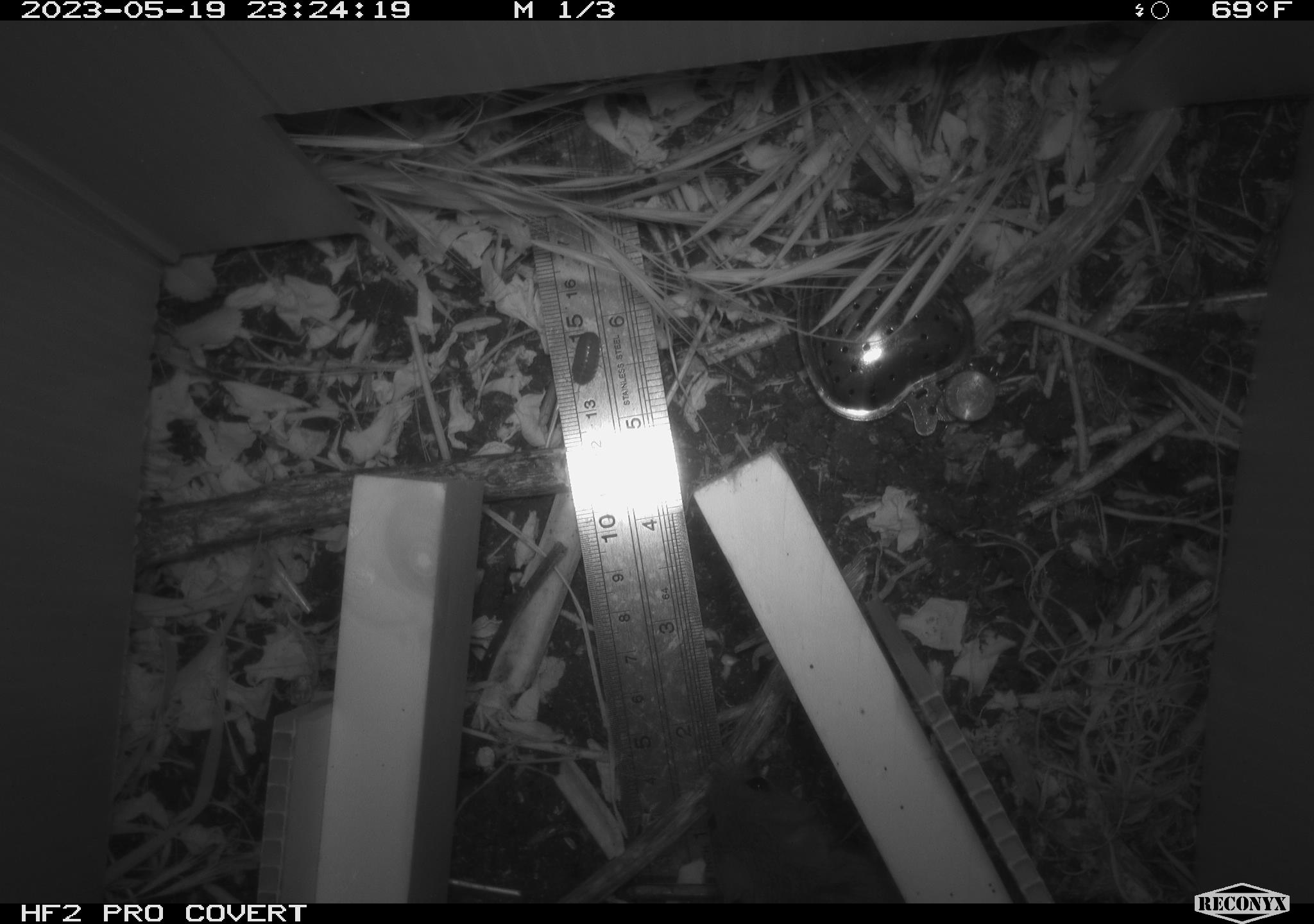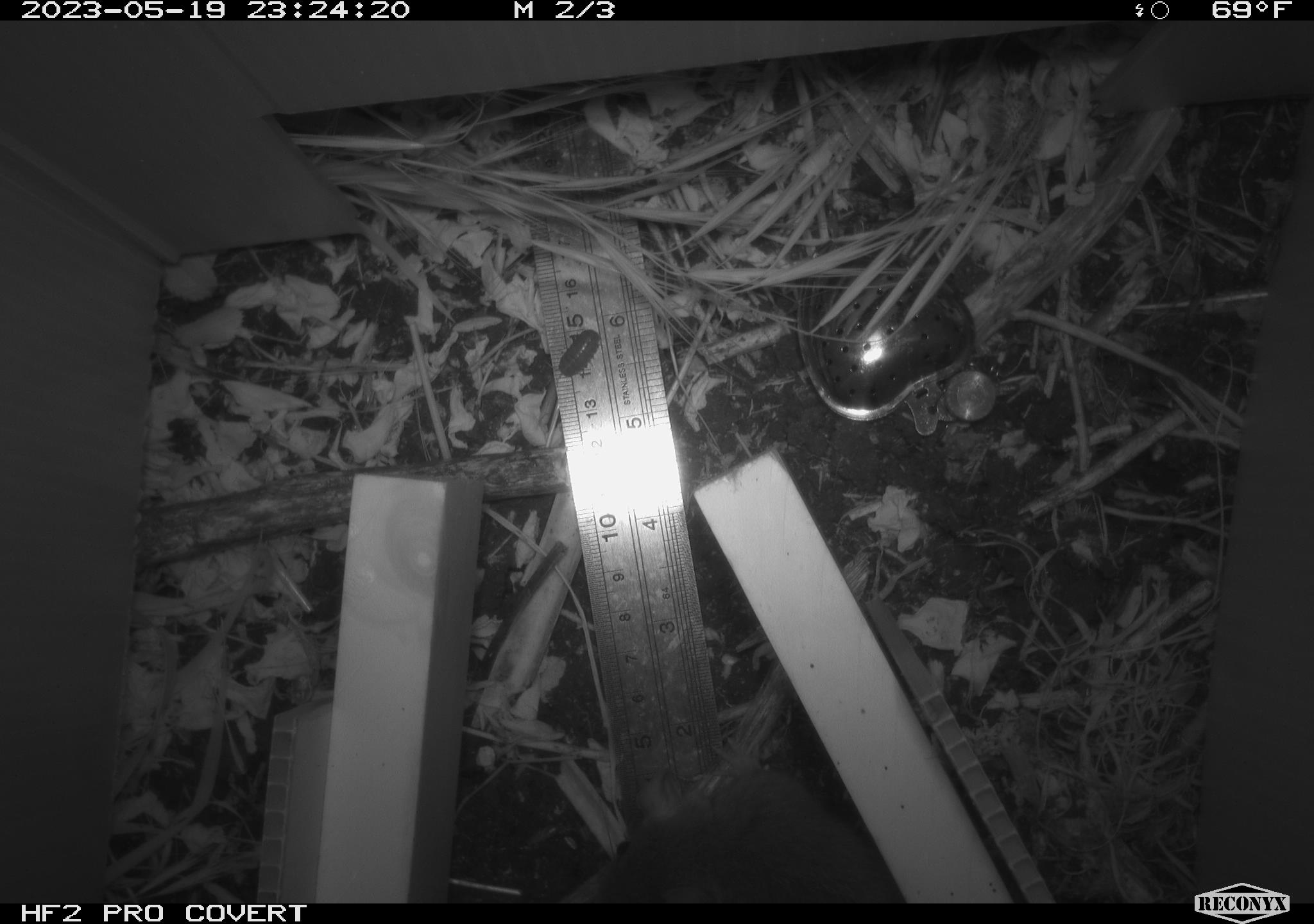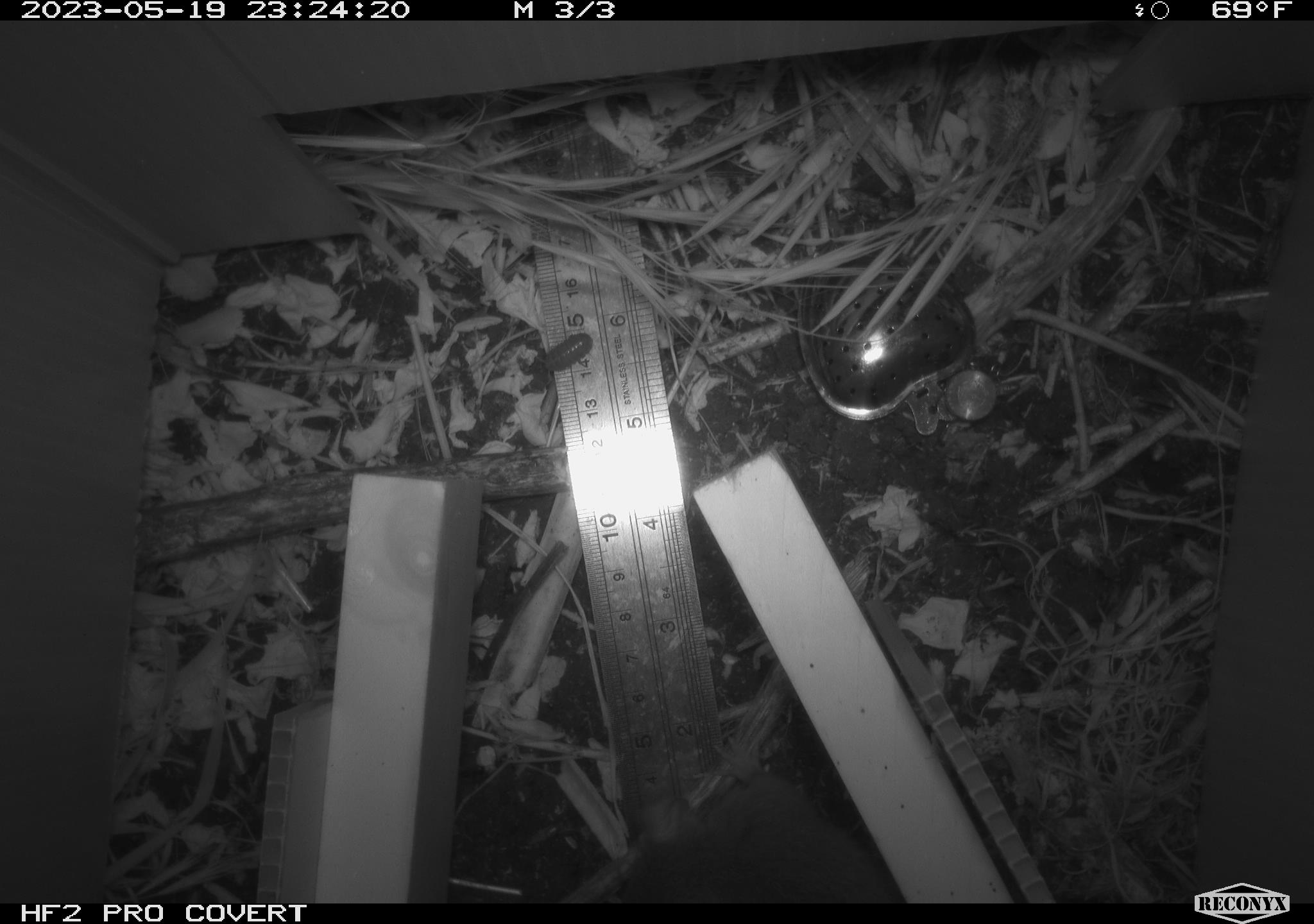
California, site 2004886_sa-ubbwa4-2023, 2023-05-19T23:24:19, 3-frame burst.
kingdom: Animalia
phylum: Chordata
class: Mammalia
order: Rodentia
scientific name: Rodentia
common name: mouse species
Mouse species (Rodentia).